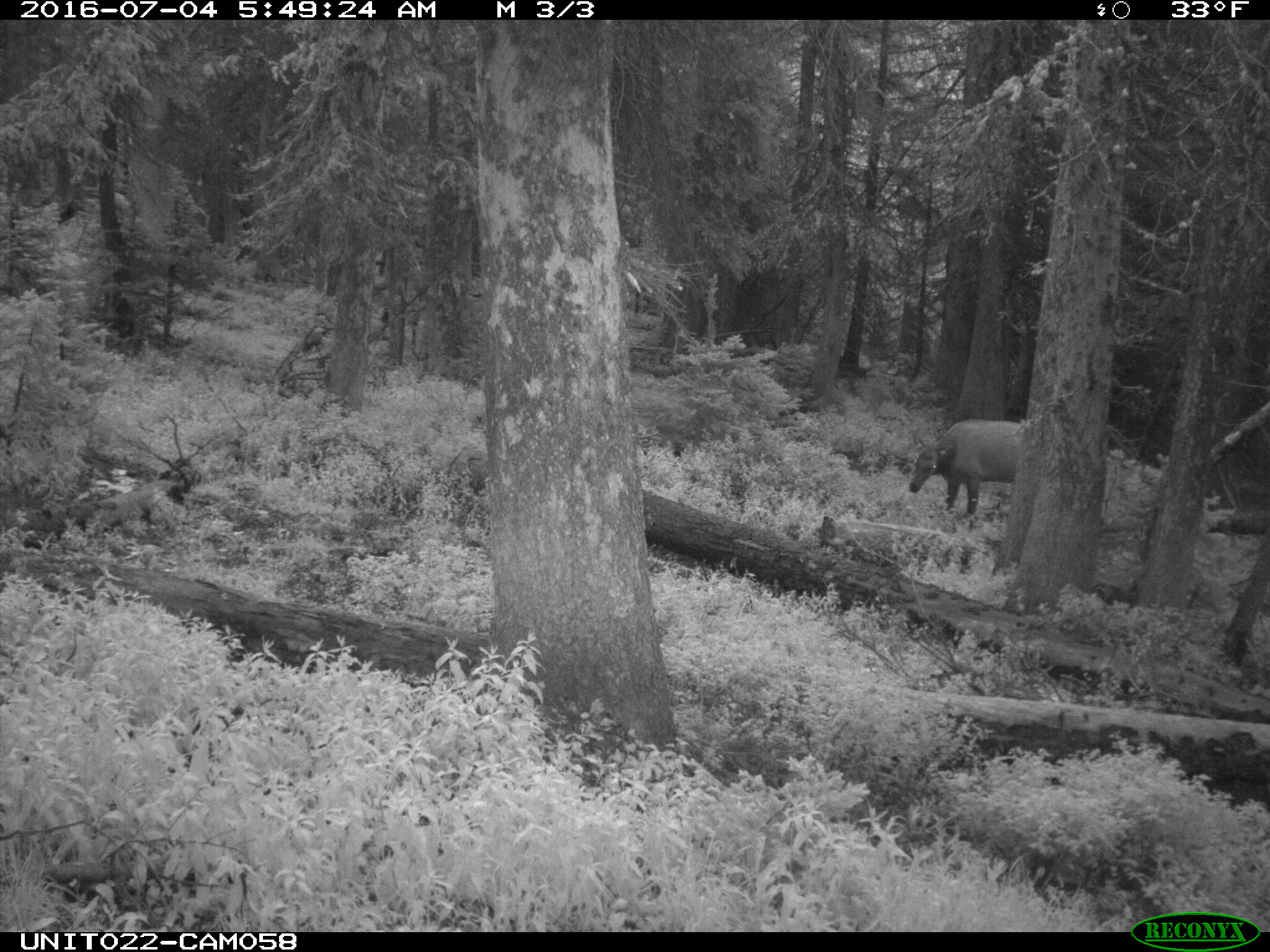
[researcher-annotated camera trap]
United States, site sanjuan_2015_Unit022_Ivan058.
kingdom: Animalia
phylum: Chordata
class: Mammalia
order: Artiodactyla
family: Cervidae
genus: Cervus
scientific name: Cervus elaphus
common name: red deer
Cervus elaphus (red deer).